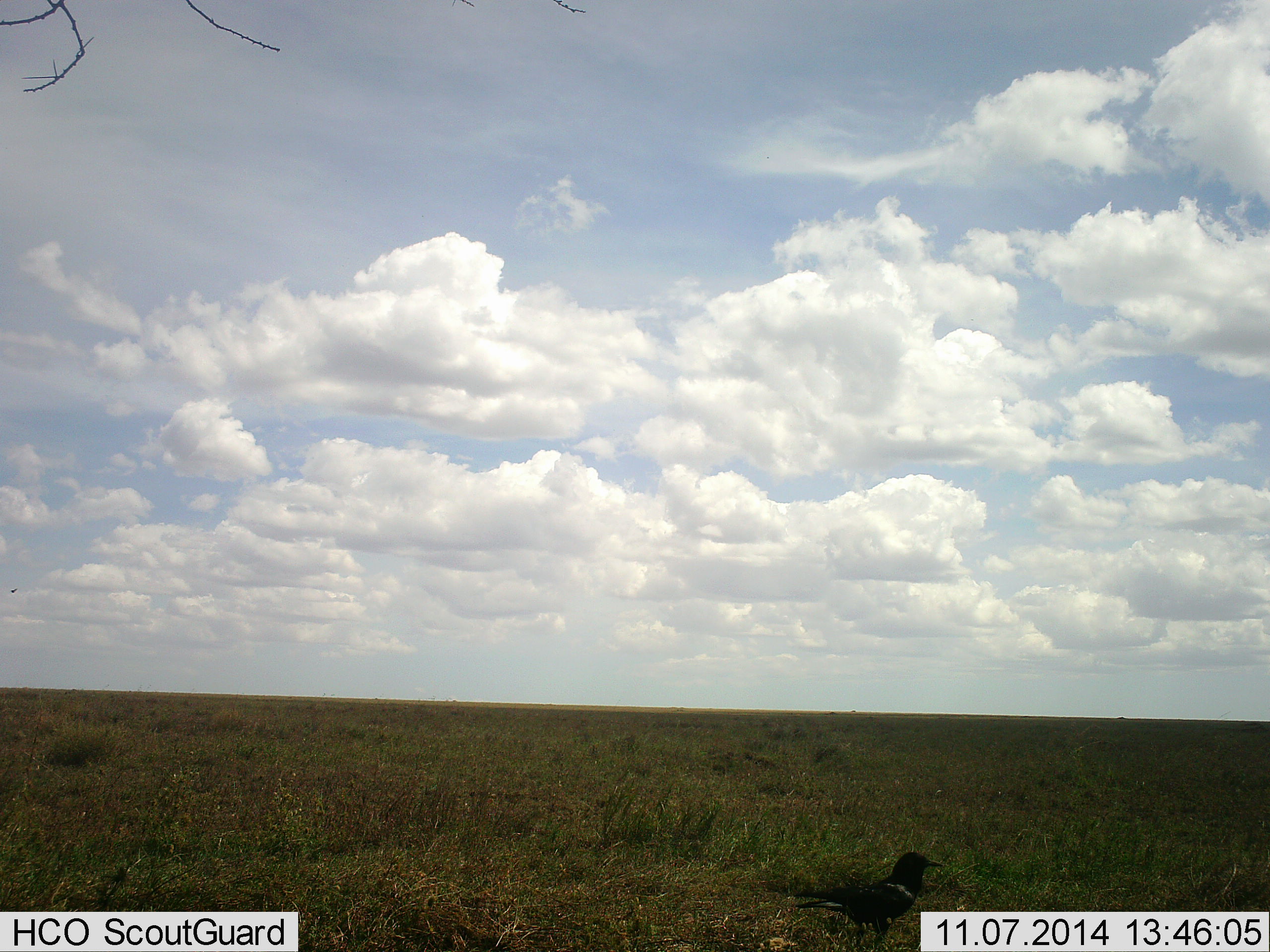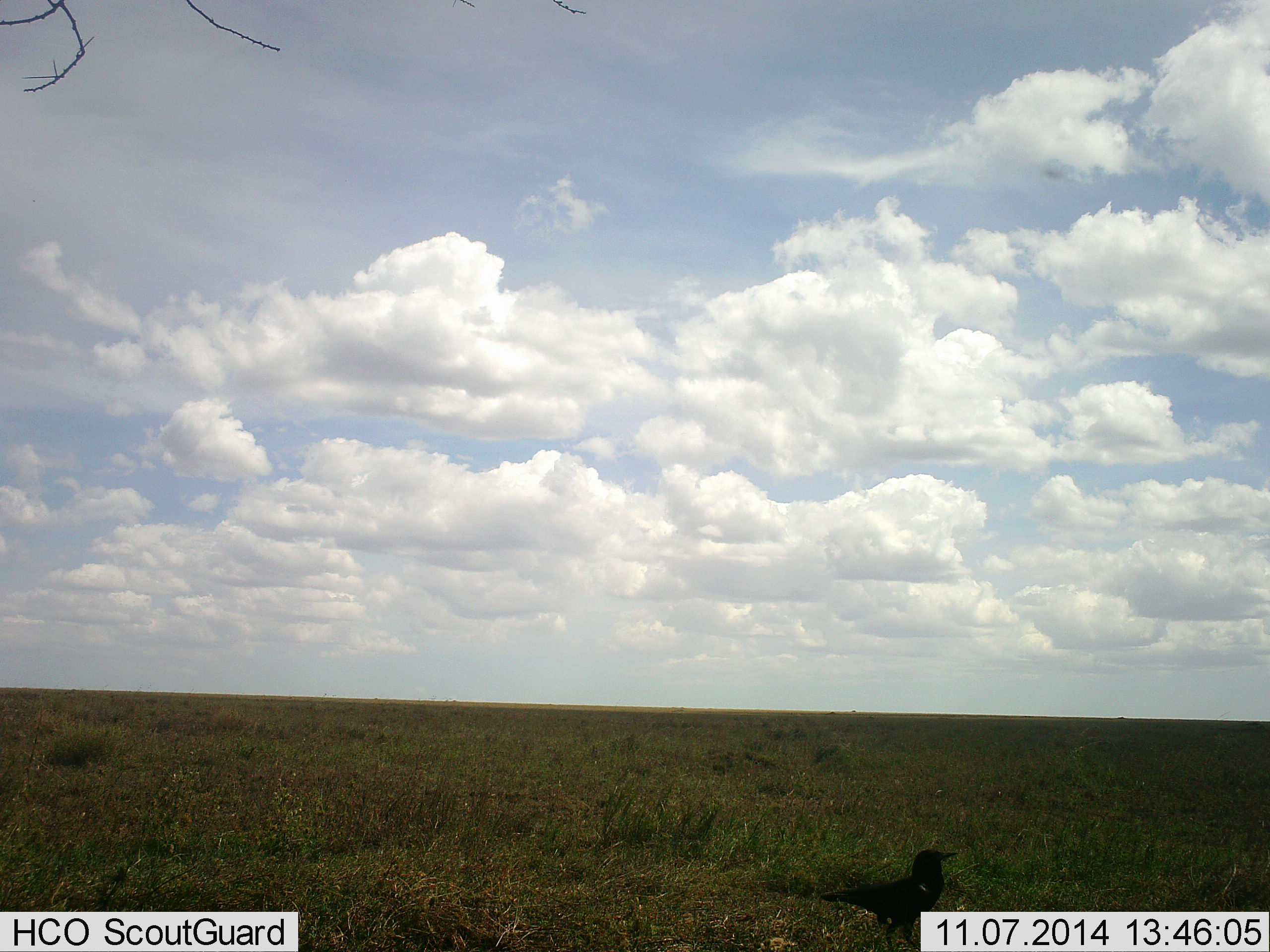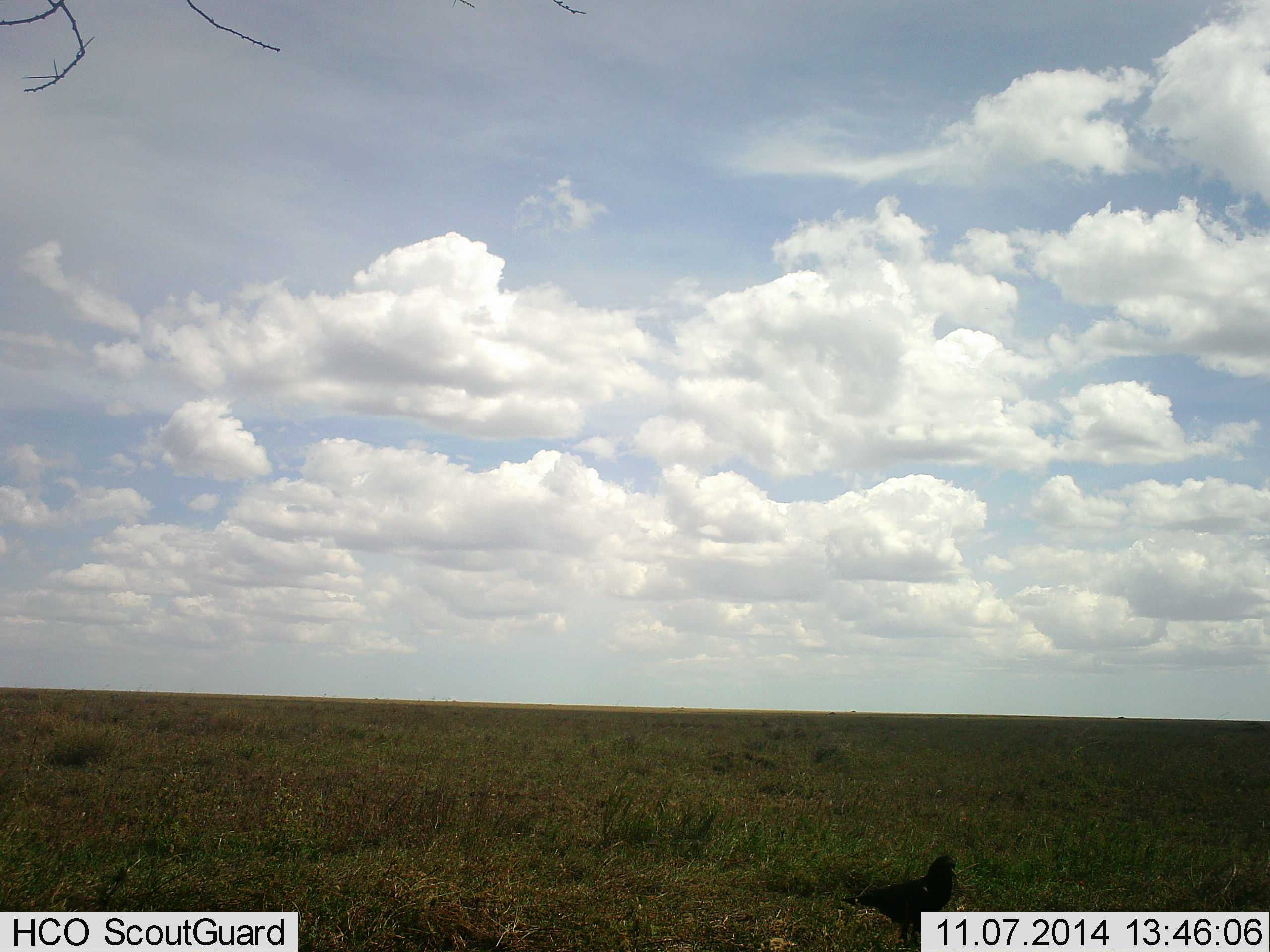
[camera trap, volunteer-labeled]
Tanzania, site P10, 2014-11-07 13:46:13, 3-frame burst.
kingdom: Animalia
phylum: Chordata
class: Aves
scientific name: Aves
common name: bird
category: otherbird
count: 1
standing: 40%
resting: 10%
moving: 40%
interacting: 0%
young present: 0%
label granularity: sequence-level